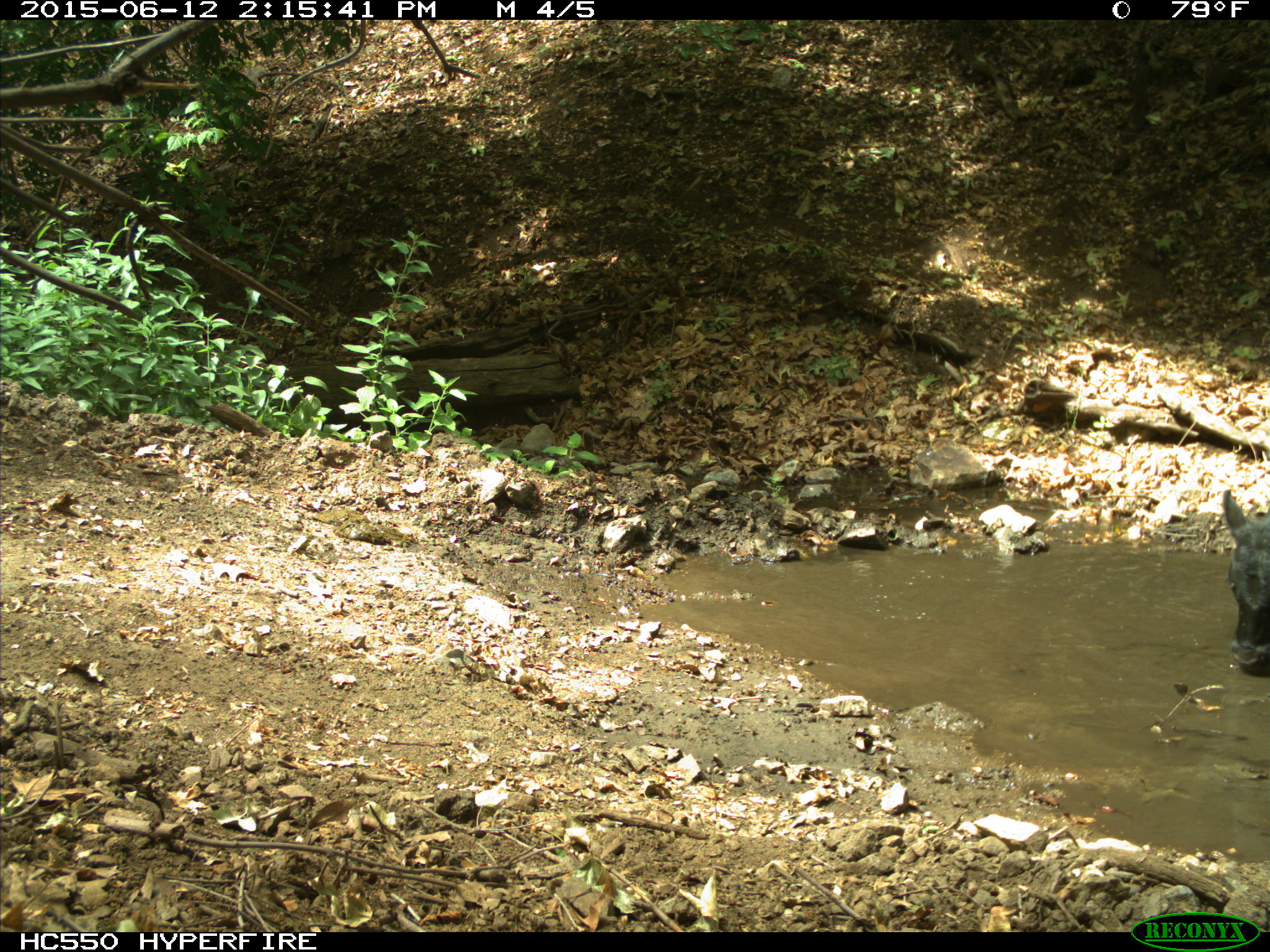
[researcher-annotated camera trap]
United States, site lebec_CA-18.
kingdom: Animalia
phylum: Chordata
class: Mammalia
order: Artiodactyla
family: Bovidae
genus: Bos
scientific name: Bos taurus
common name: domestic cow